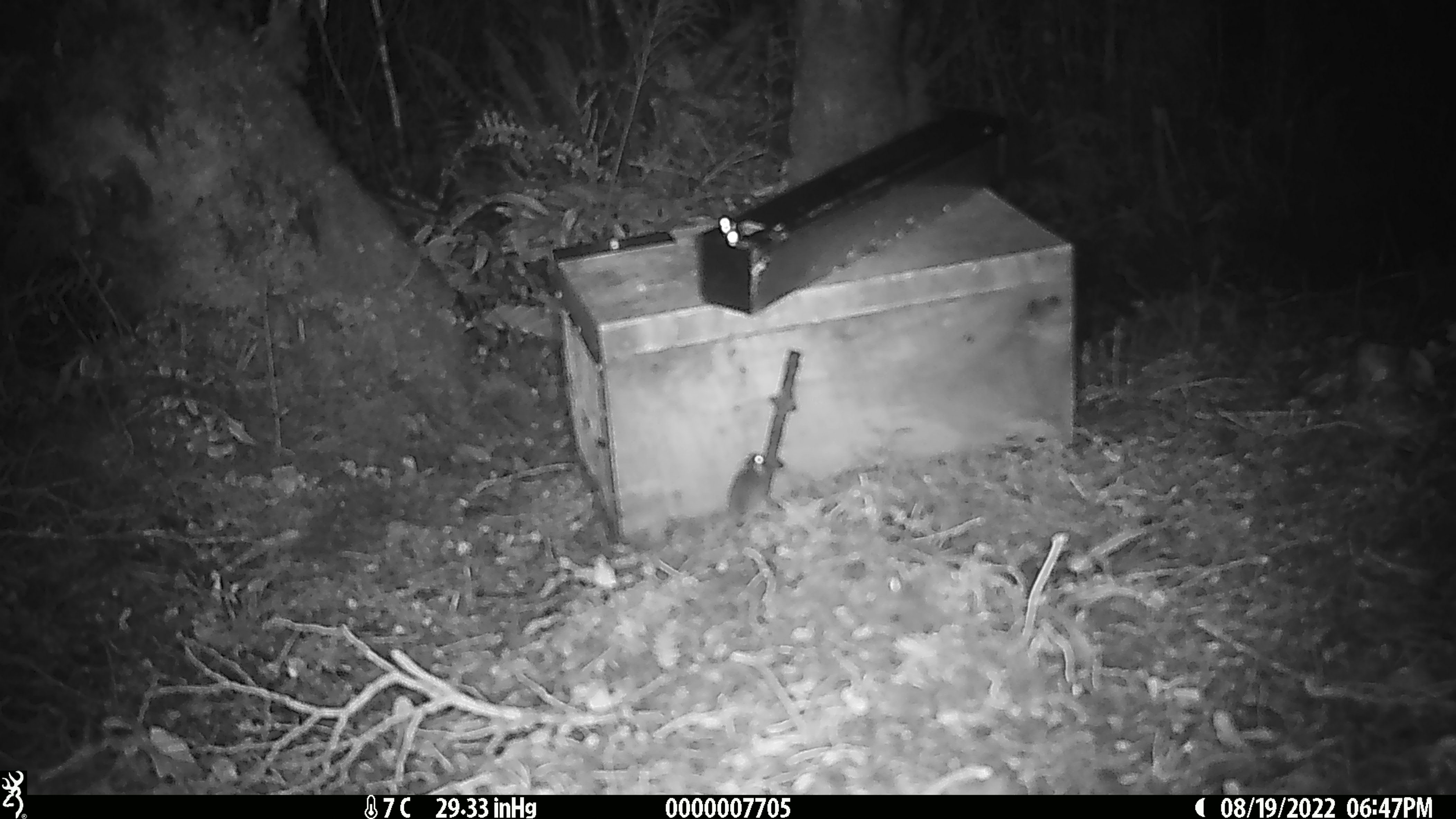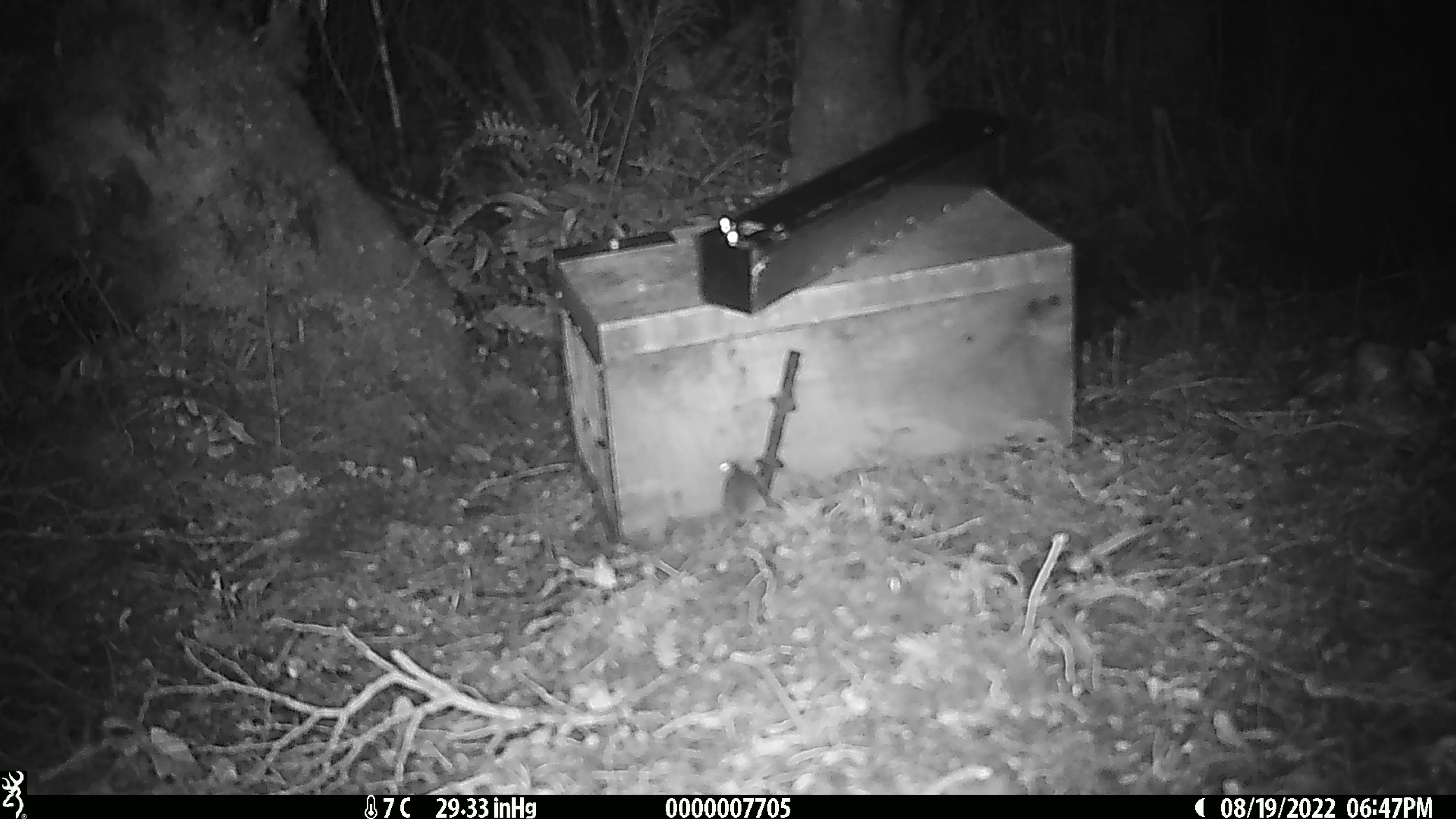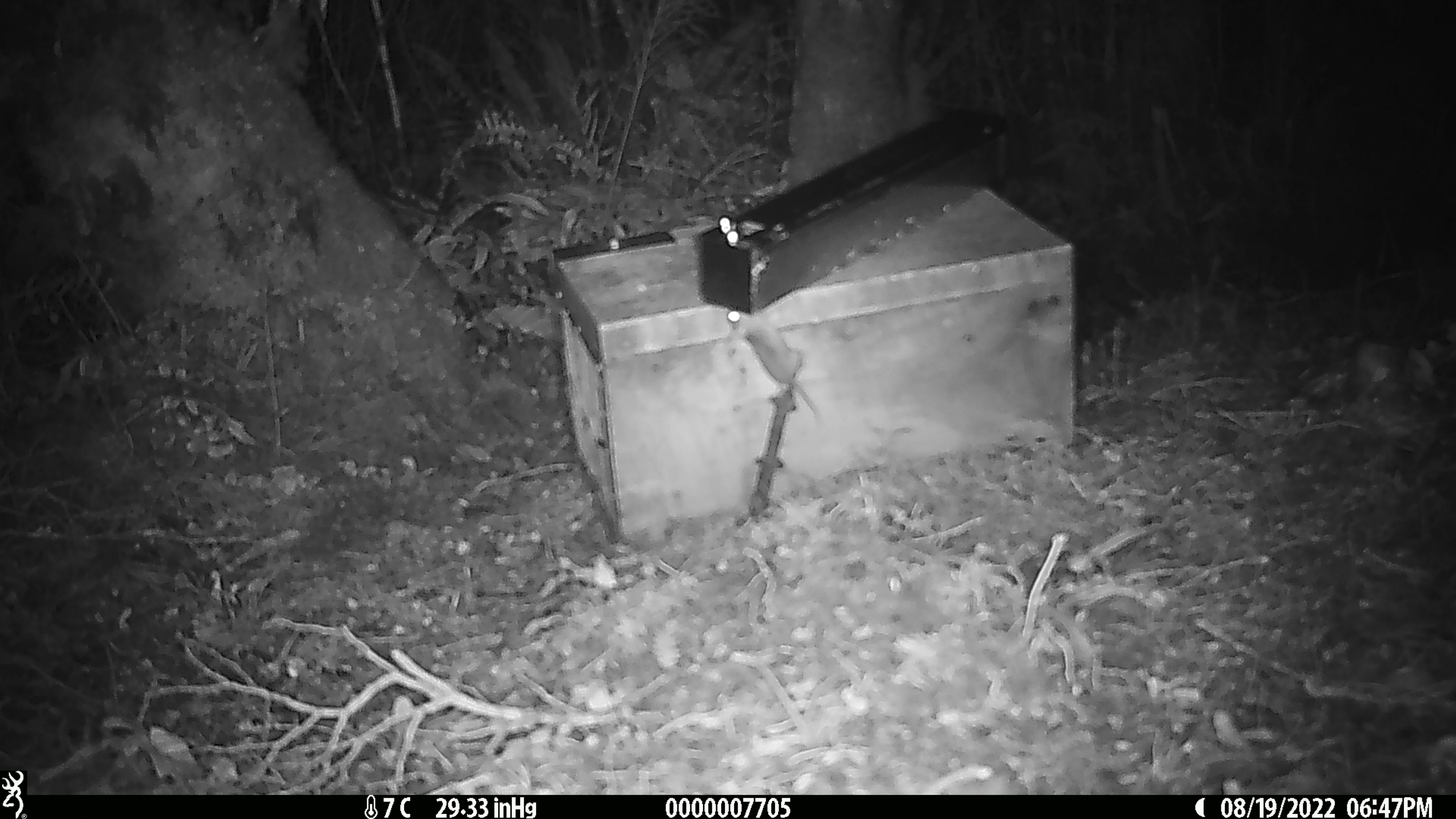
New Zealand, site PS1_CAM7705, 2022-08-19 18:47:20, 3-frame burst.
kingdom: Animalia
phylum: Chordata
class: Mammalia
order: Rodentia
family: Muridae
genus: Mus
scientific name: Mus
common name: mouse